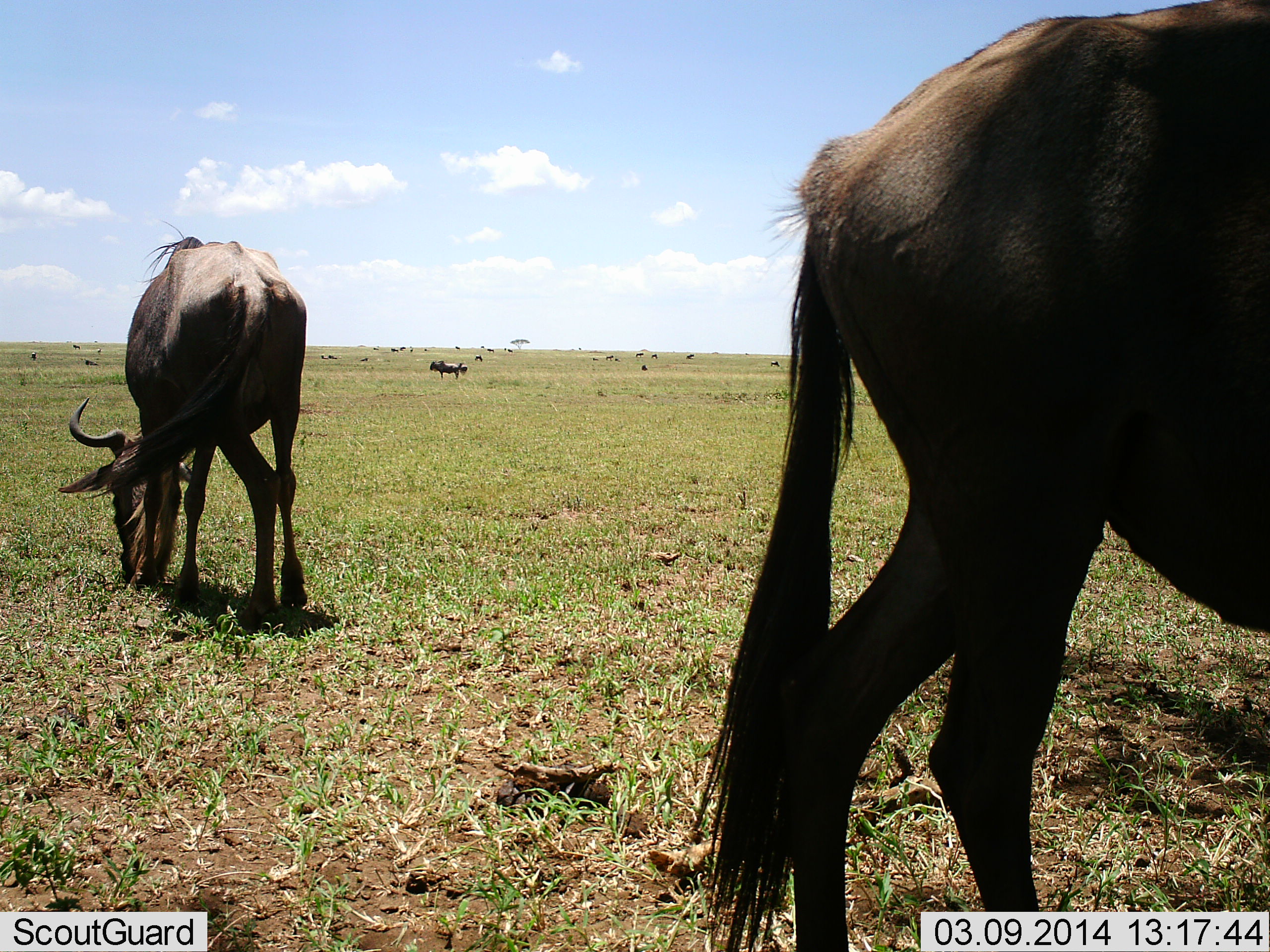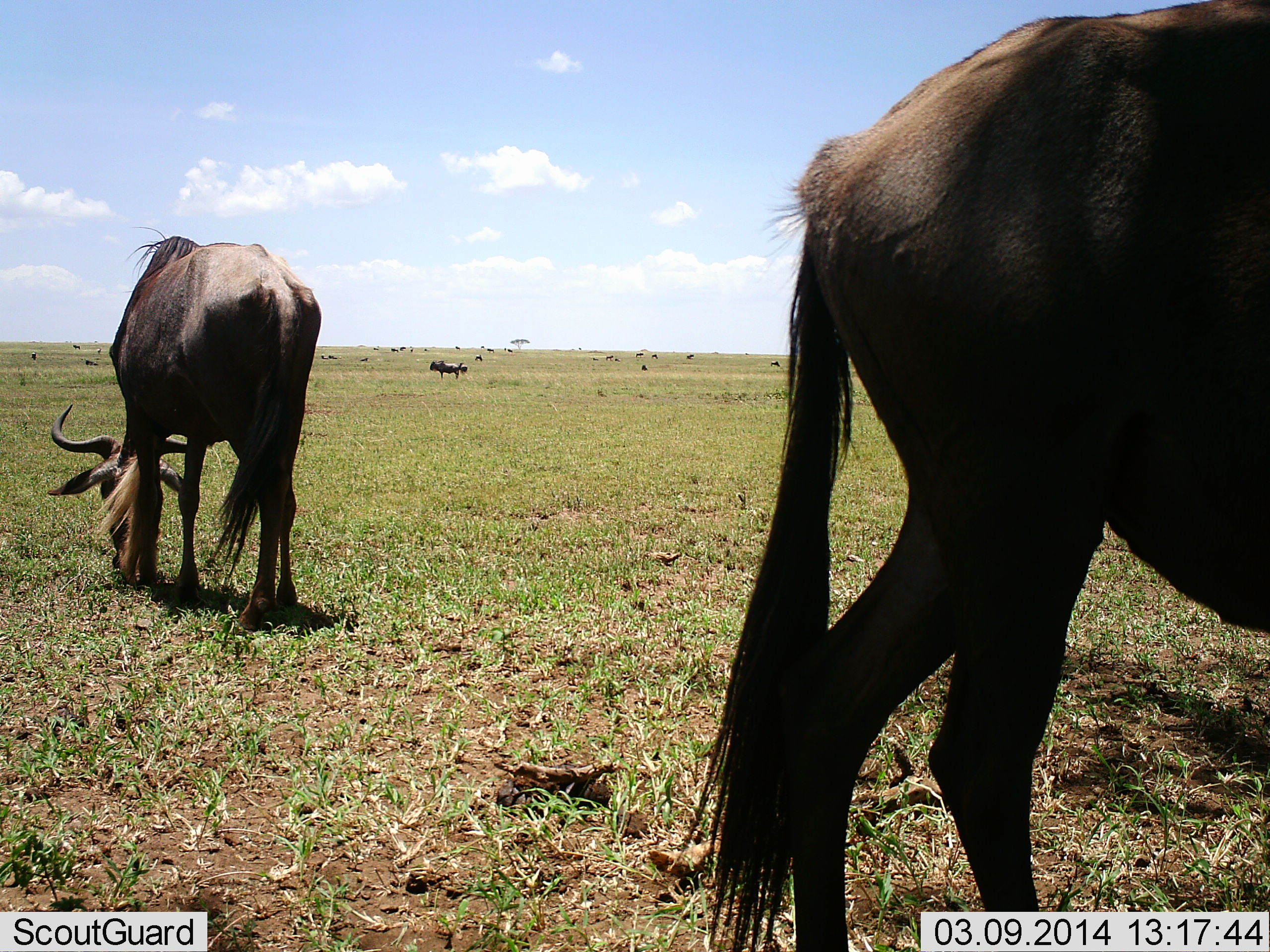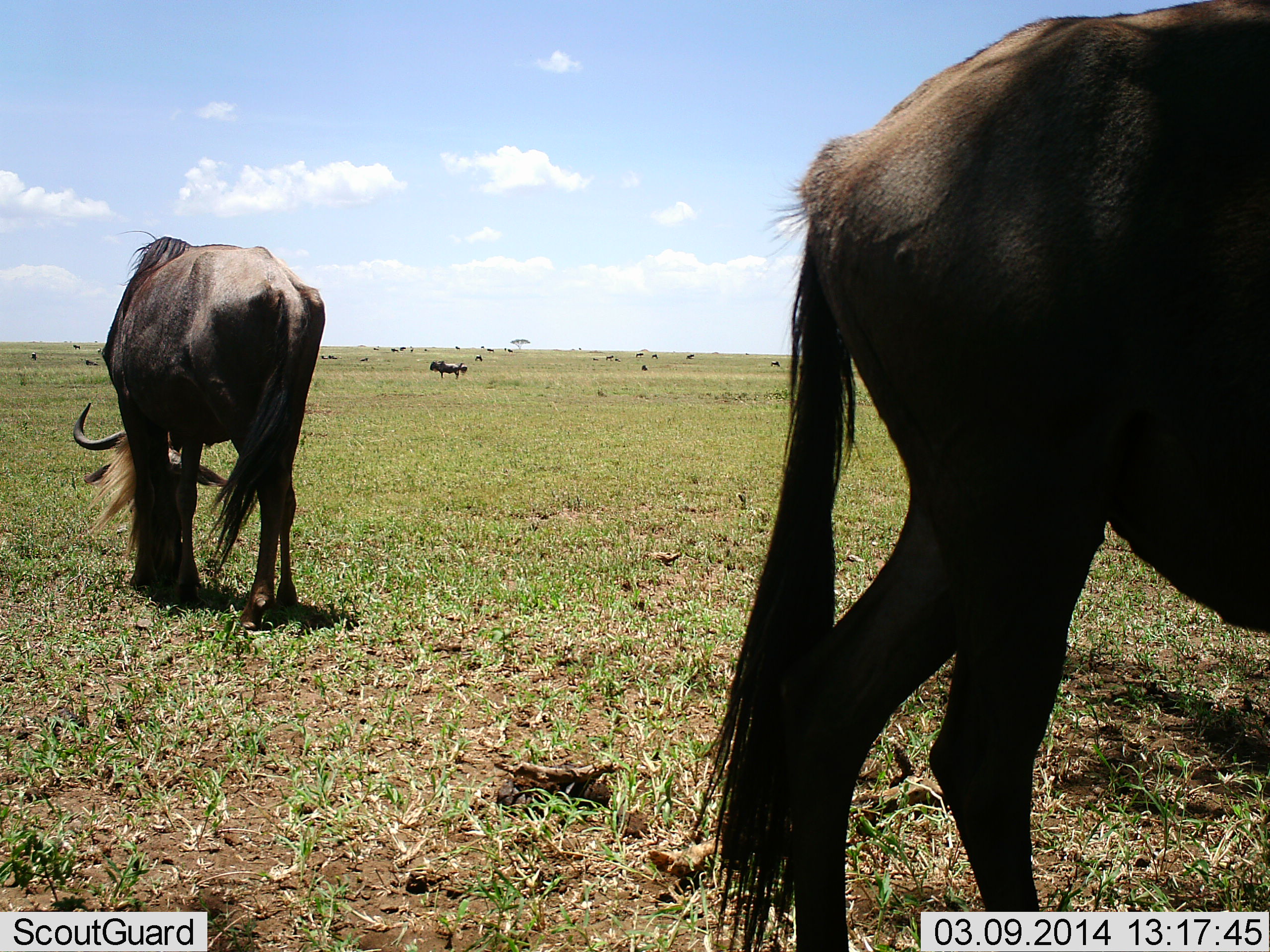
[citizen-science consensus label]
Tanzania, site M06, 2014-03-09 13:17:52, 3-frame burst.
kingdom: Animalia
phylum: Chordata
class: Mammalia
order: Artiodactyla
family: Bovidae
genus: Connochaetes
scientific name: Connochaetes taurinus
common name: blue wildebeest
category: wildebeest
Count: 4.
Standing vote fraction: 70%.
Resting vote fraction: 10%.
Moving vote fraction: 10%.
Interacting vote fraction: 0%.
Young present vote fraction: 0%.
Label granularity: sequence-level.